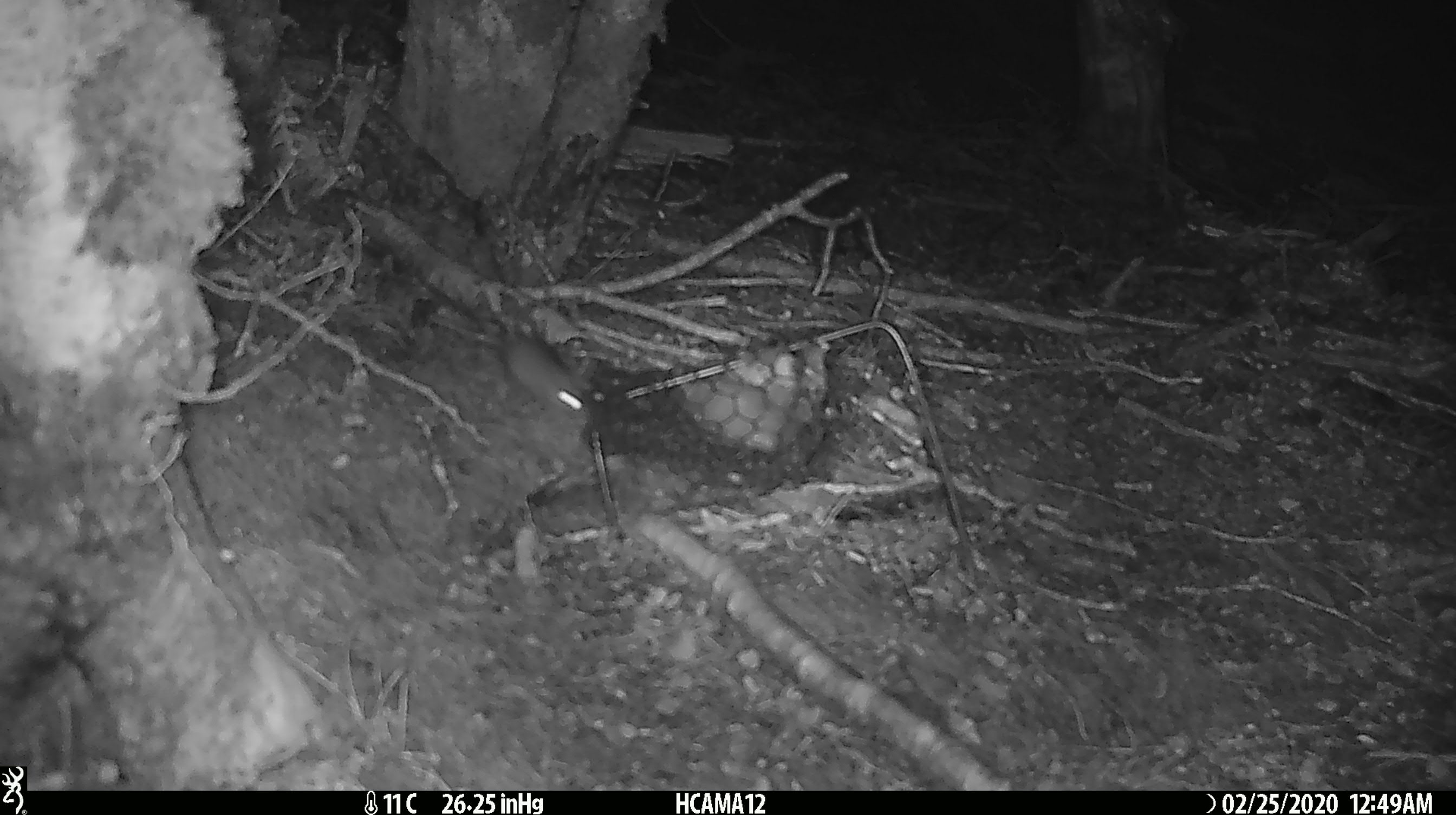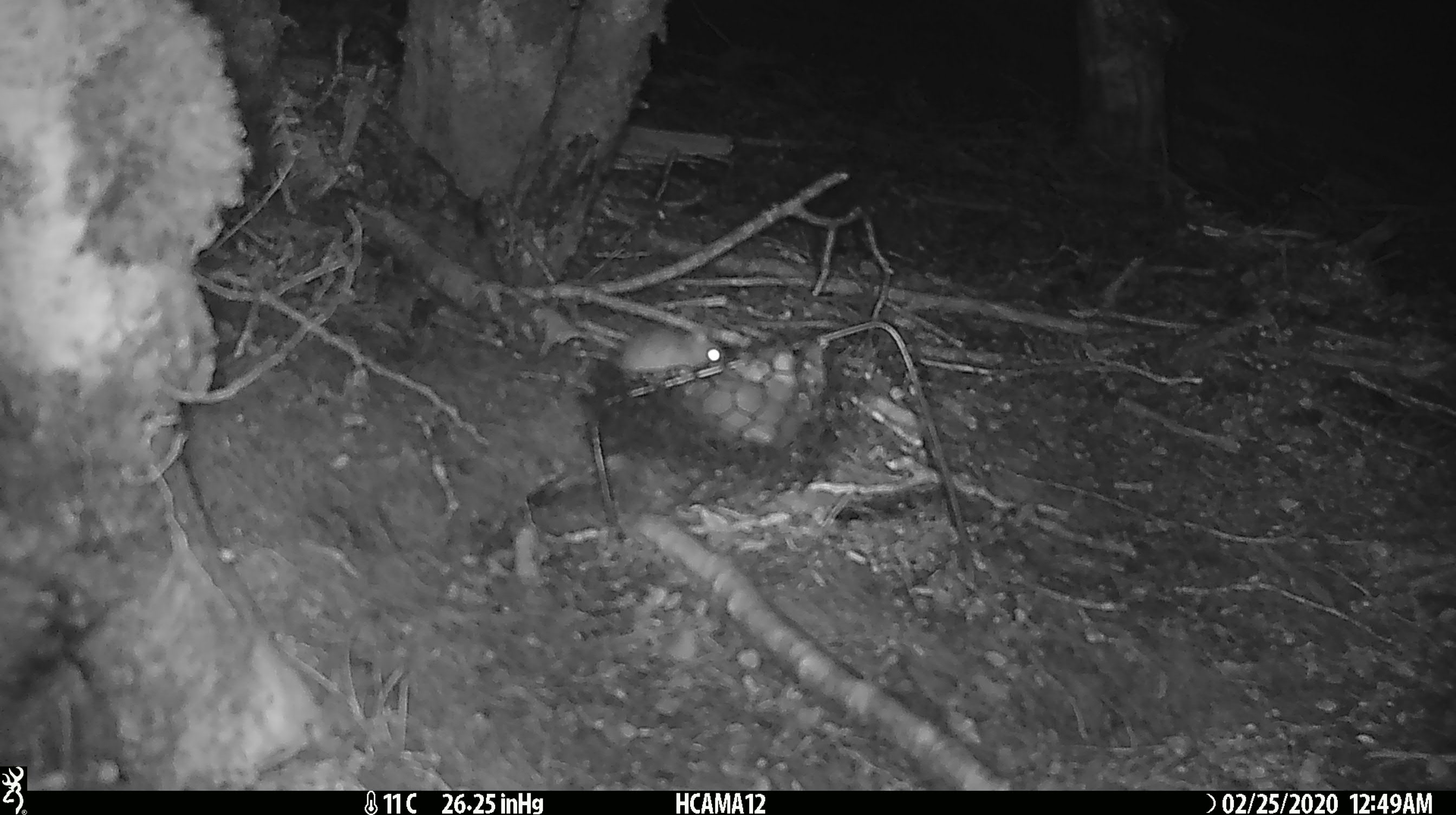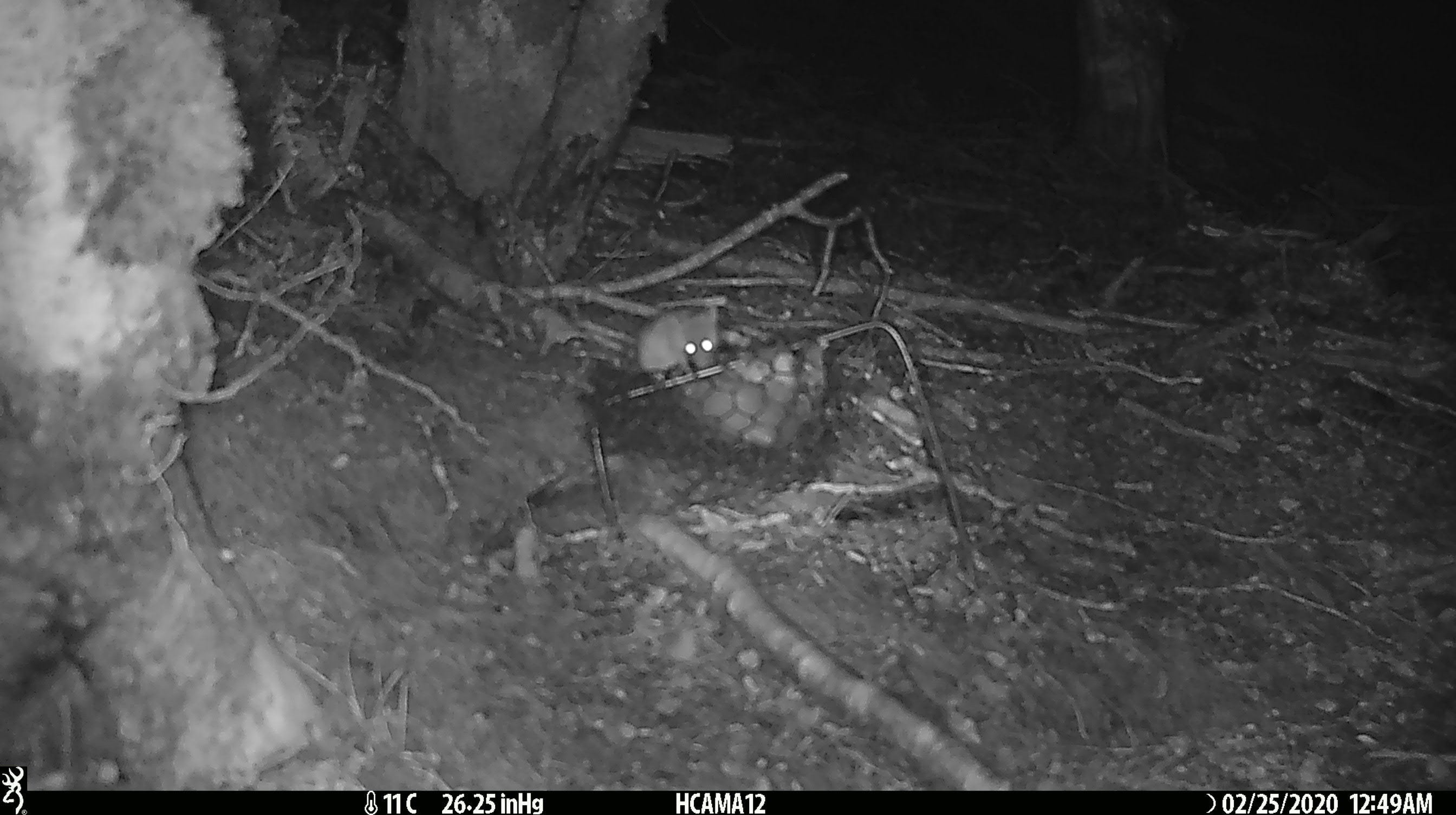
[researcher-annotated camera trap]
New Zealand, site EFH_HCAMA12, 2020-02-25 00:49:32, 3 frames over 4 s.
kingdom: Animalia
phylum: Chordata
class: Mammalia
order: Rodentia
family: Muridae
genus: Mus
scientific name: Mus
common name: mouse